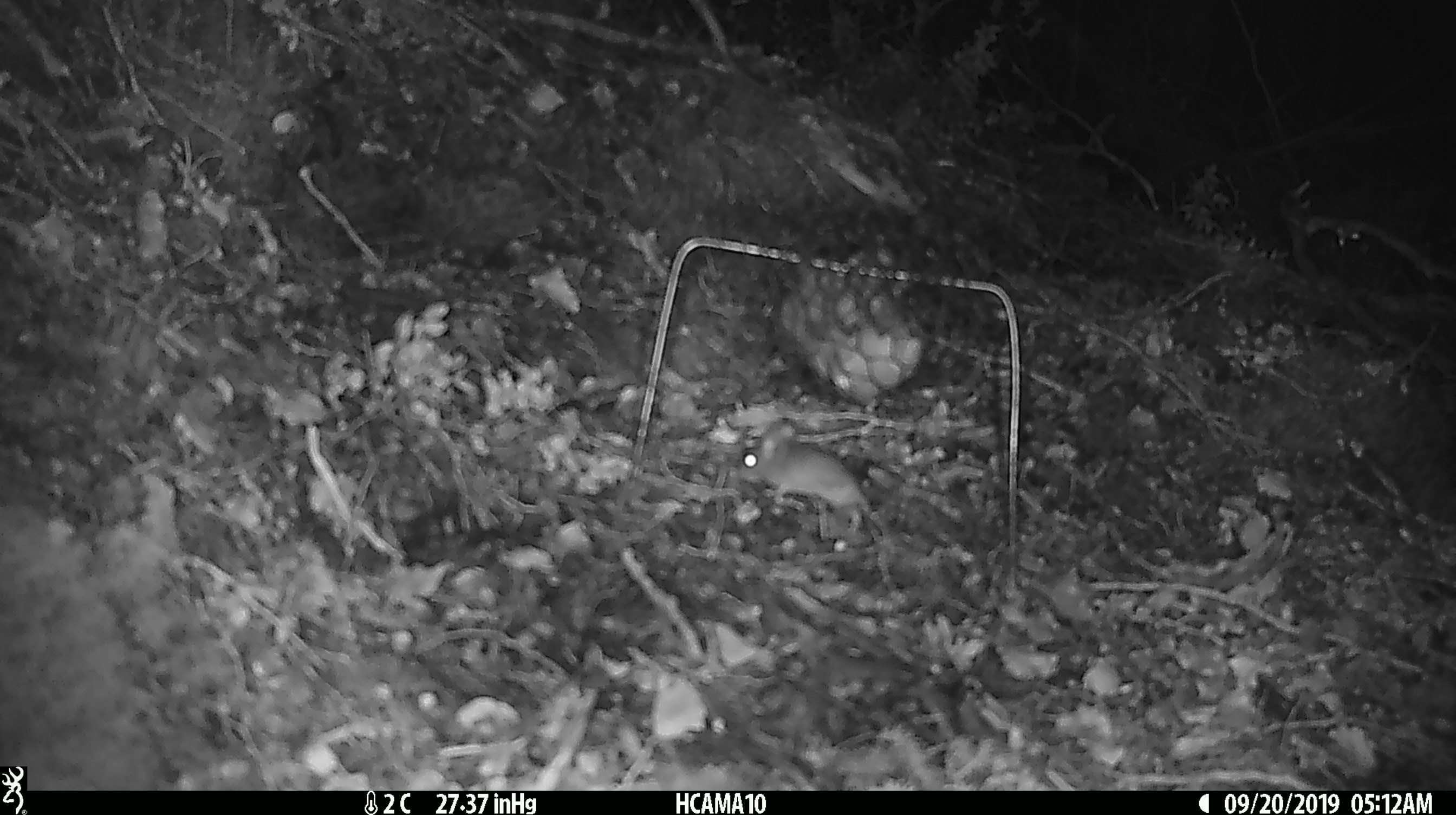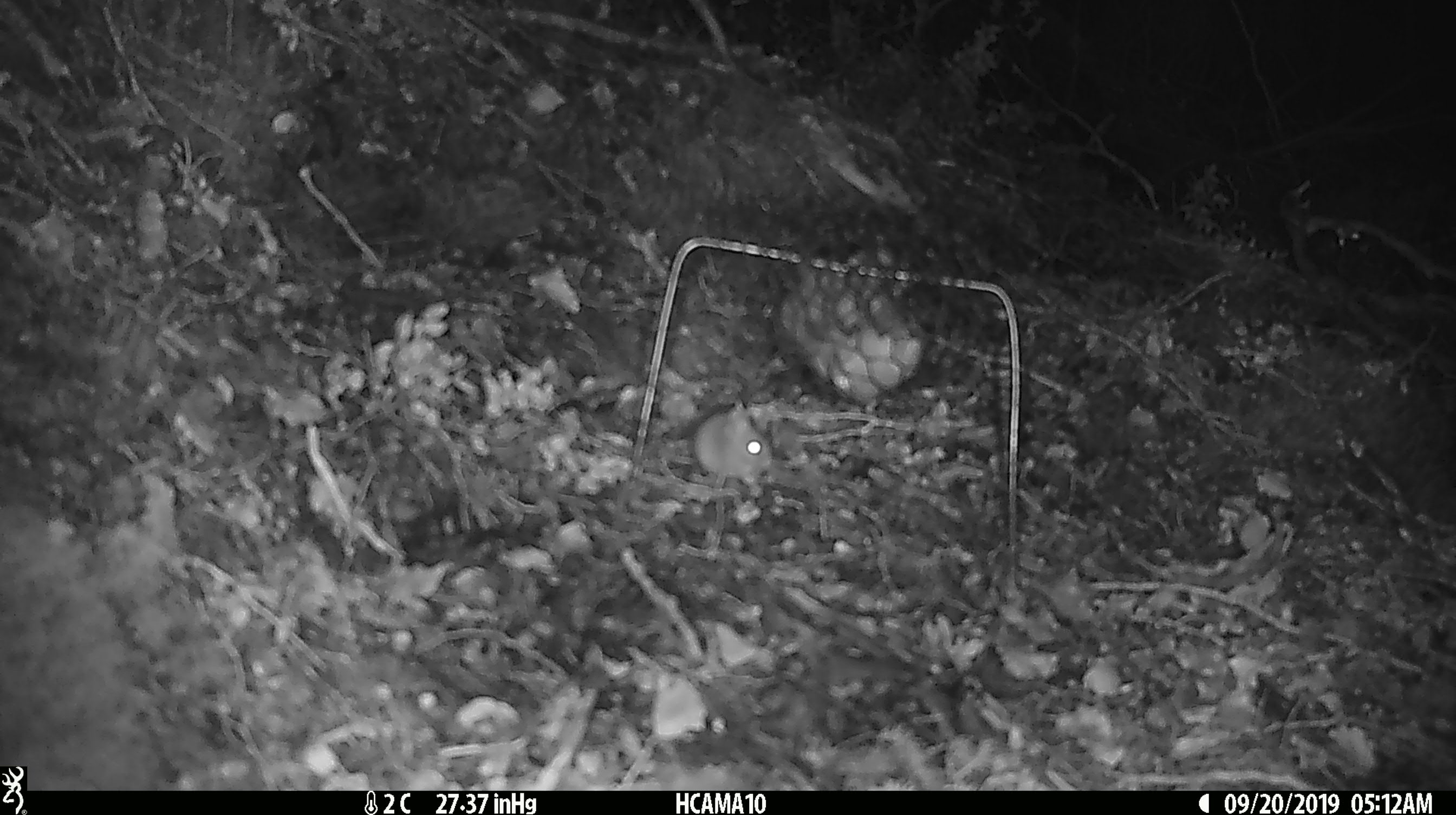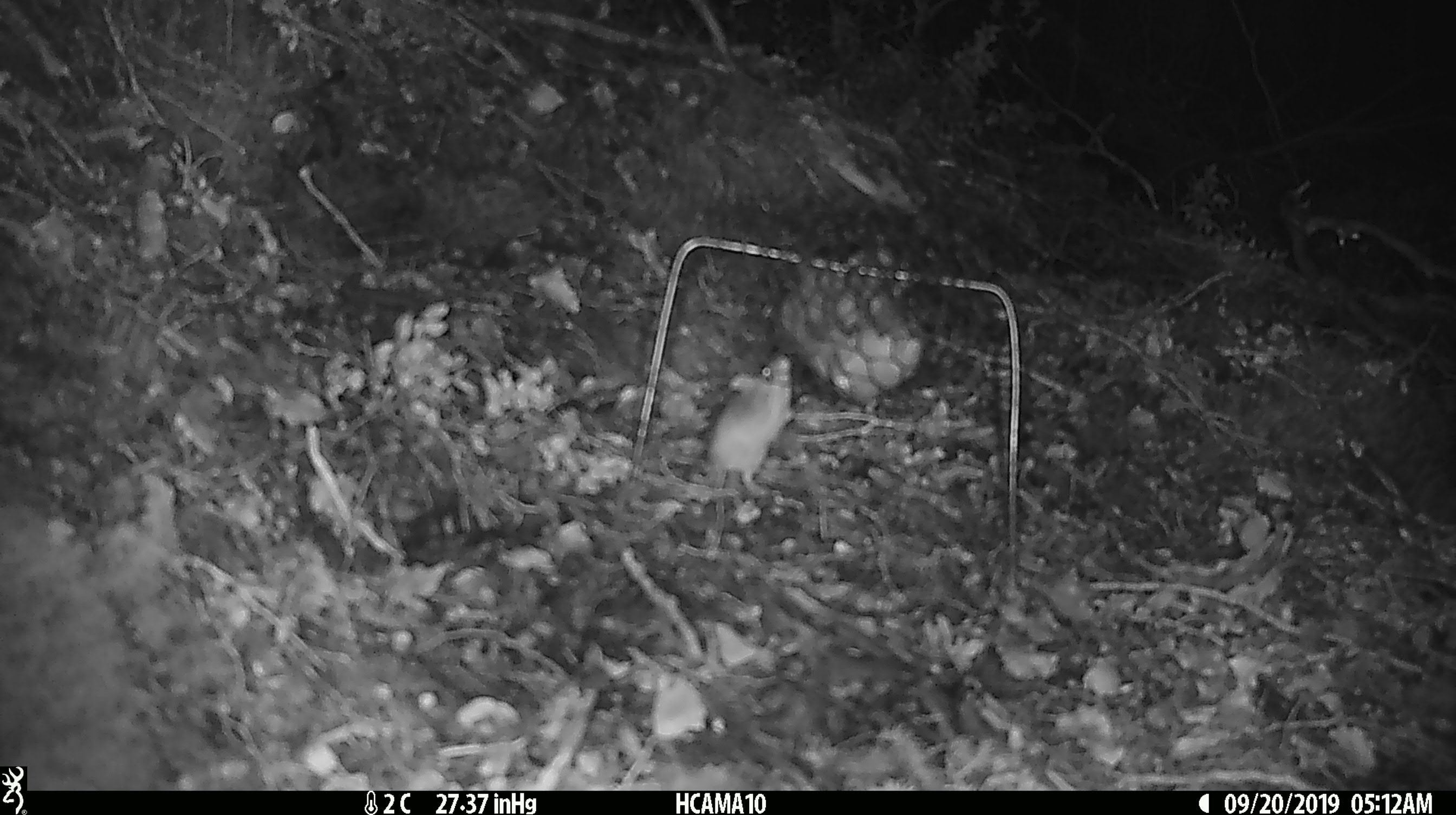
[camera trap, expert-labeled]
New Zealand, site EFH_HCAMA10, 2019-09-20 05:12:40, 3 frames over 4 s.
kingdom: Animalia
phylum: Chordata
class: Mammalia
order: Rodentia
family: Muridae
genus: Mus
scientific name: Mus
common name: mouse